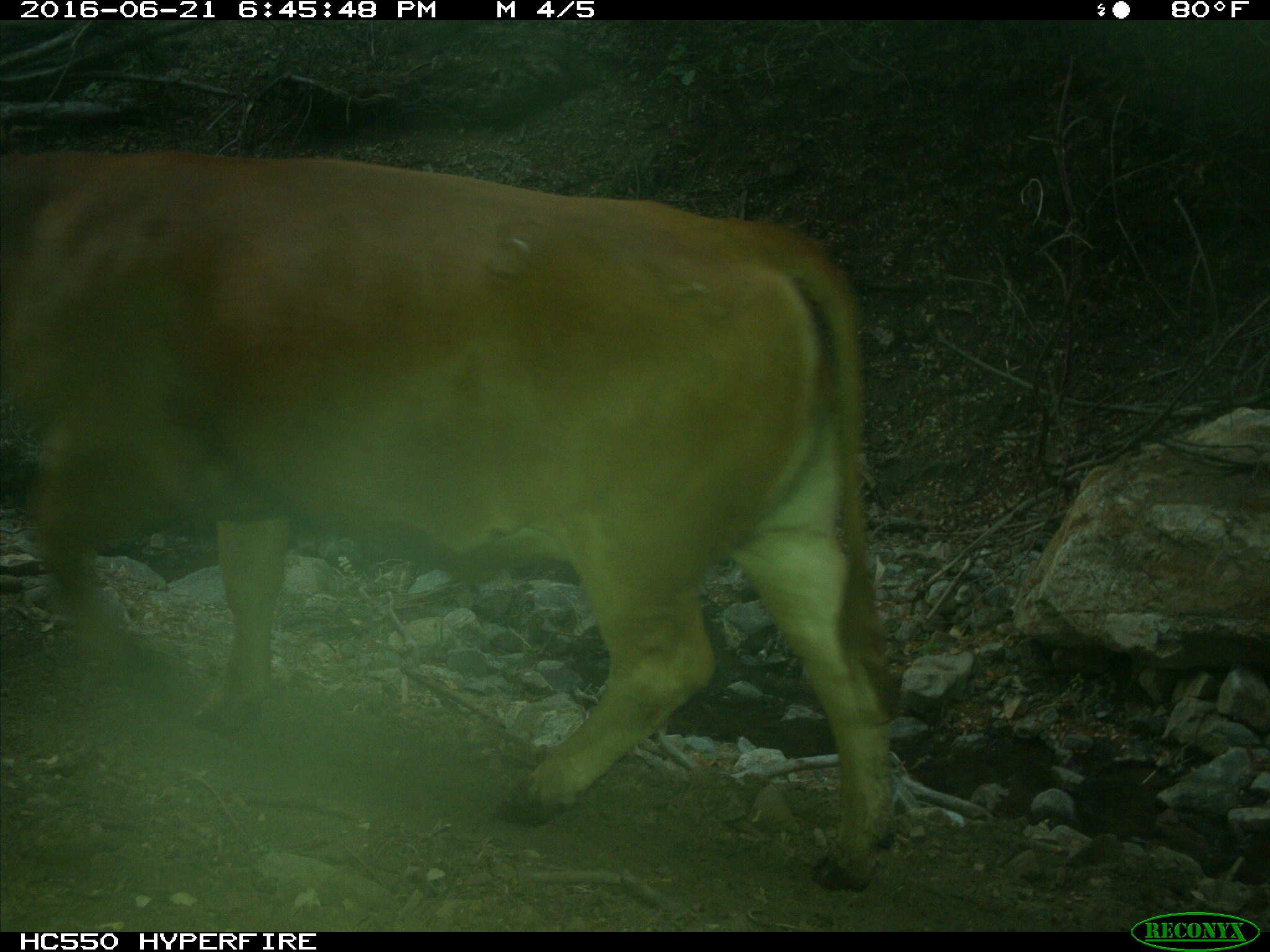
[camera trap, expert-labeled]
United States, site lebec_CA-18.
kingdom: Animalia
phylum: Chordata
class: Mammalia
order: Artiodactyla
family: Bovidae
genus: Bos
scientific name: Bos taurus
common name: domestic cow